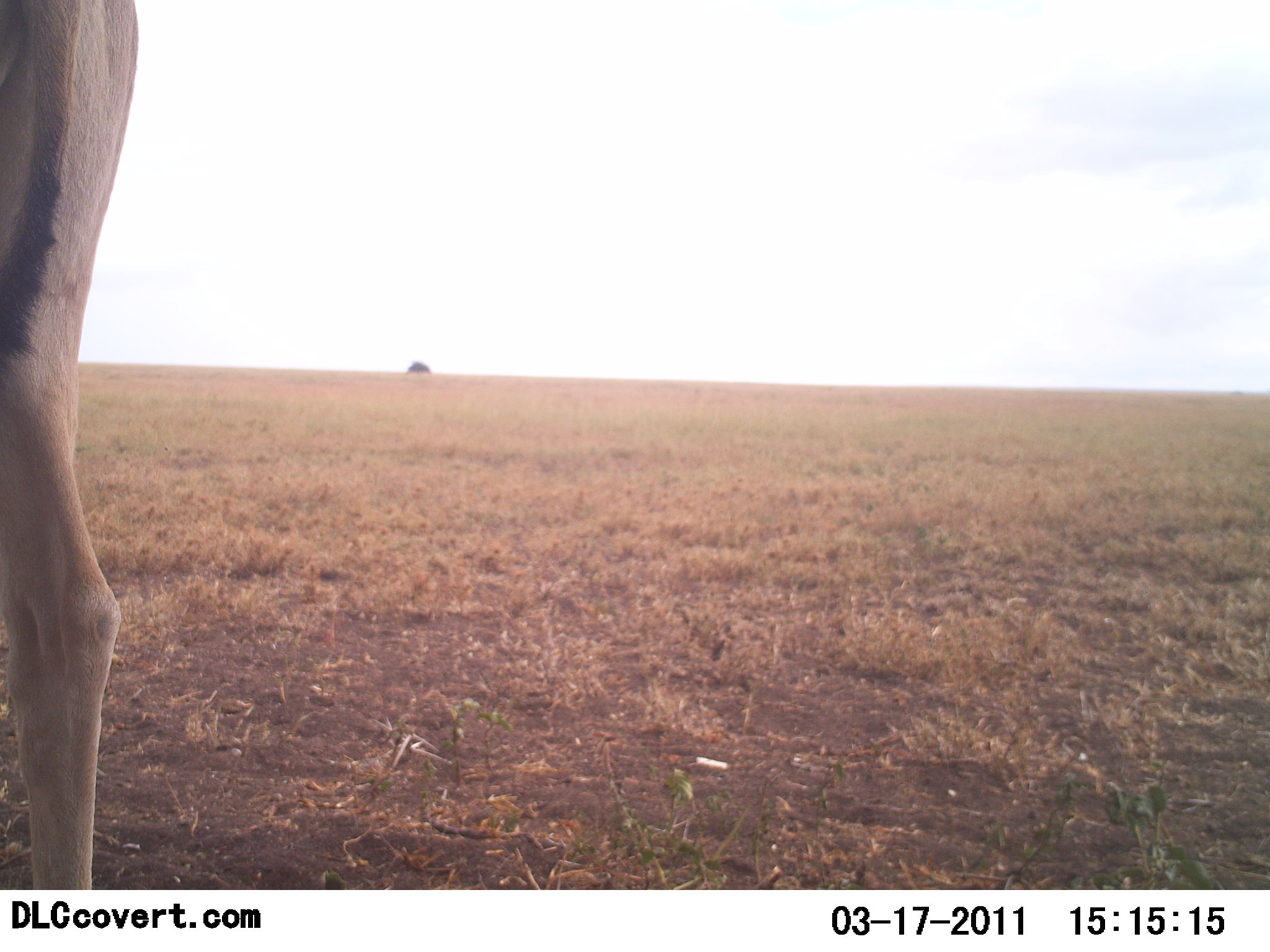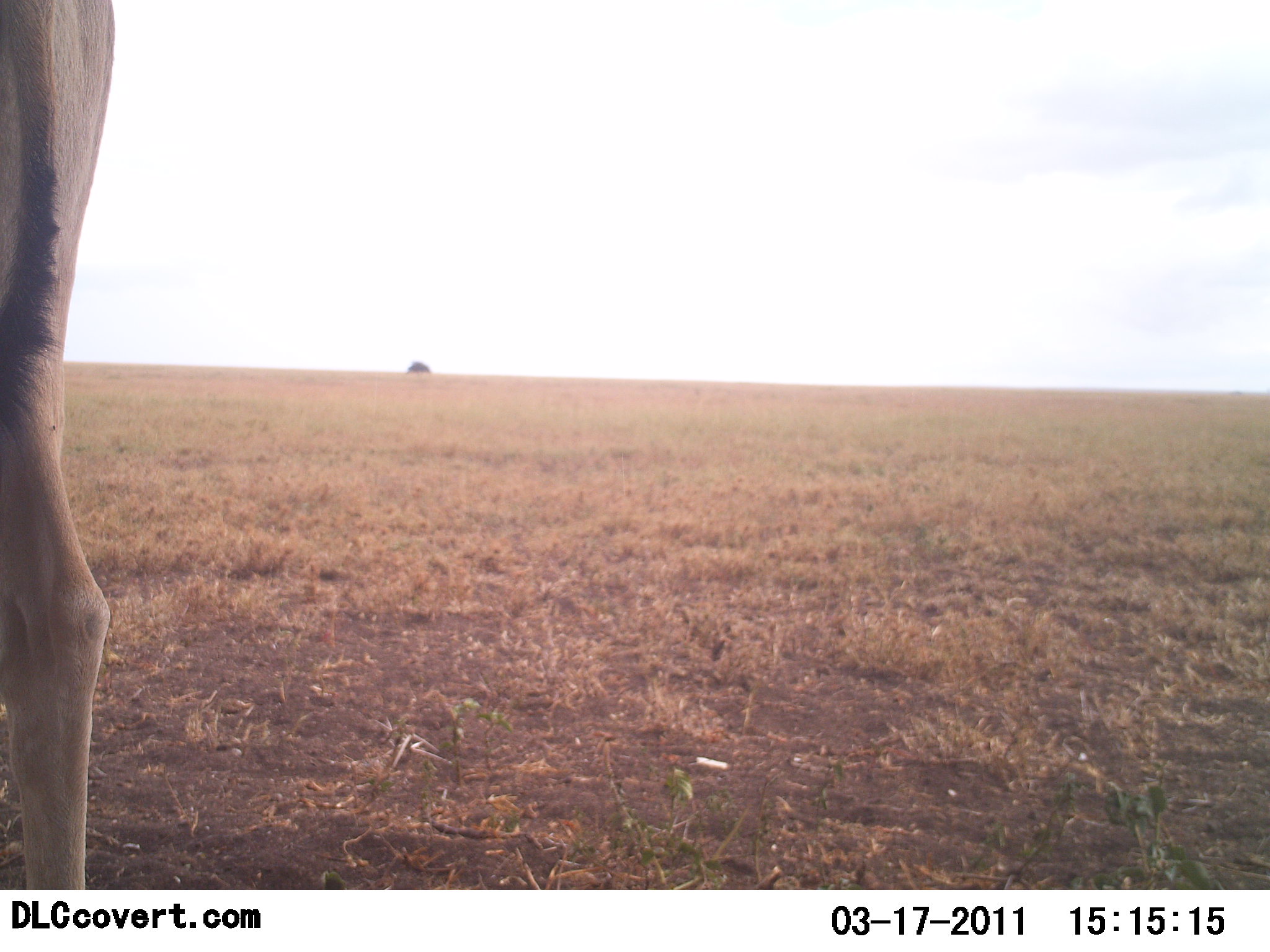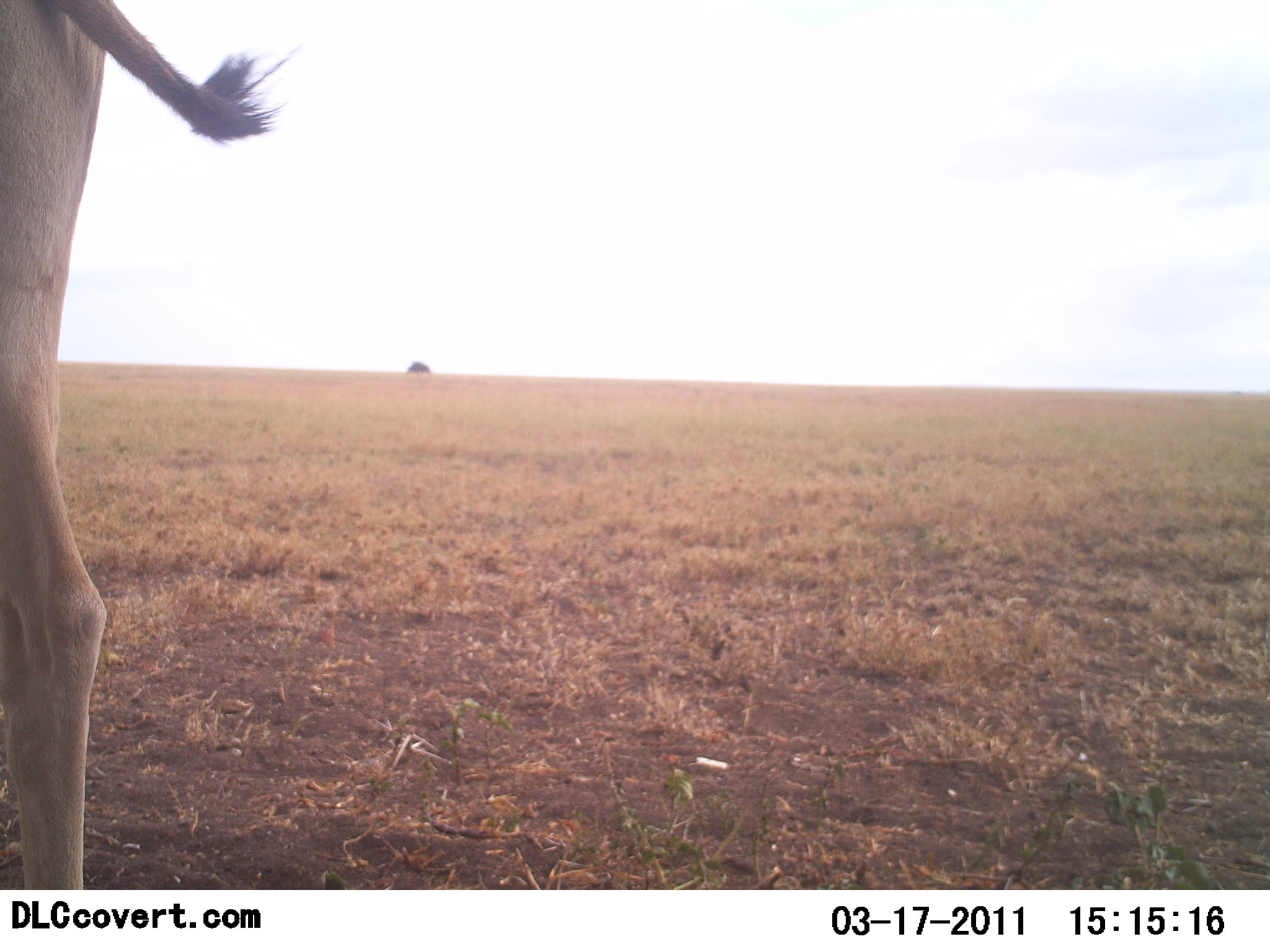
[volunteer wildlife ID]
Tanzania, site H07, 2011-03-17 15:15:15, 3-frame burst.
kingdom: Animalia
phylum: Chordata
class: Mammalia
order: Artiodactyla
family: Bovidae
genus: Alcelaphus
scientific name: Alcelaphus buselaphus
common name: hartebeest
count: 1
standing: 100%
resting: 0%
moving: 0%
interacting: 0%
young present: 0%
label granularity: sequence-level